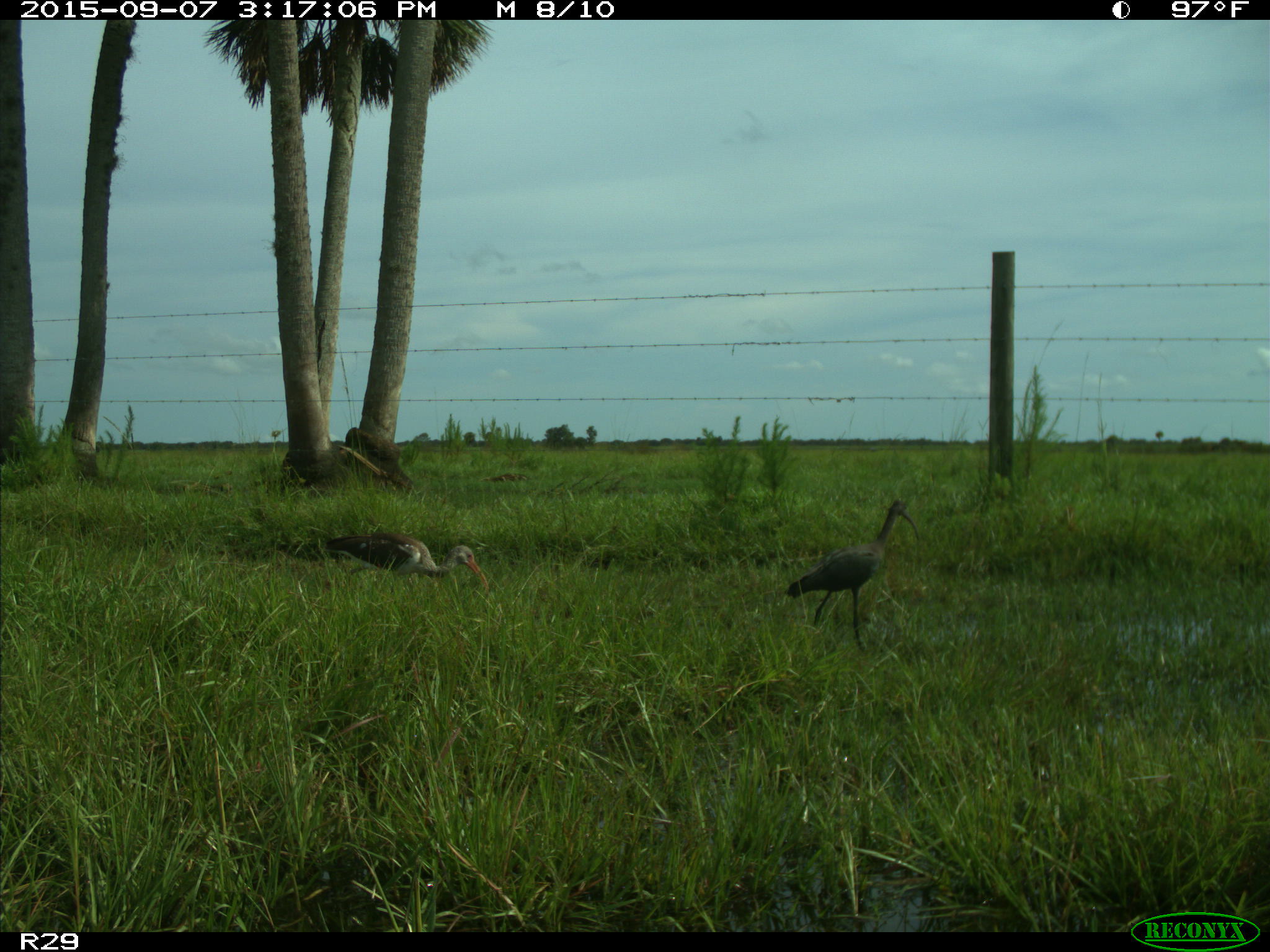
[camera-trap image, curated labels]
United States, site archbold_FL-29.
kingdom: Animalia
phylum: Chordata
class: Aves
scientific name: Aves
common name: birds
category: unidentified bird